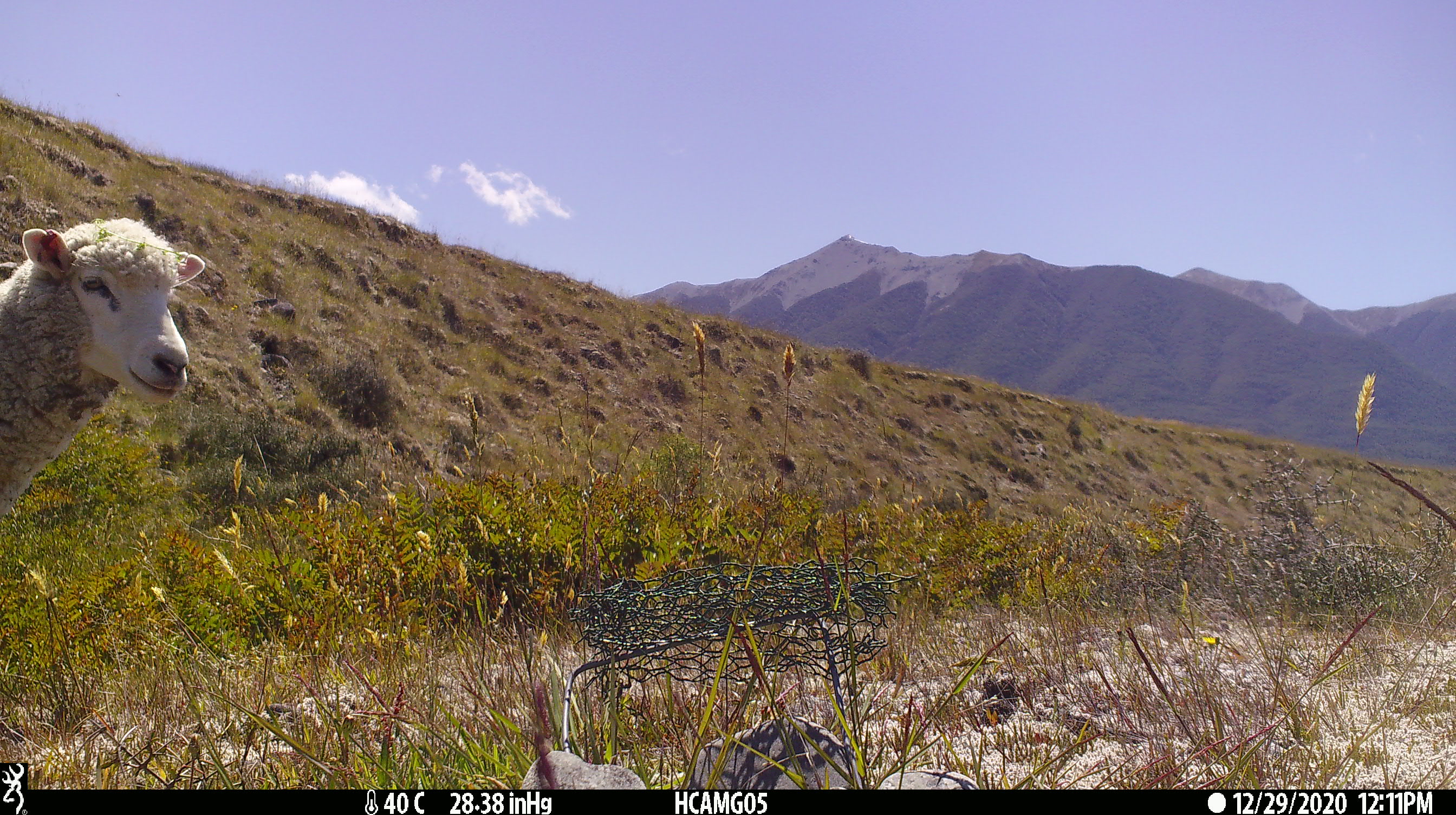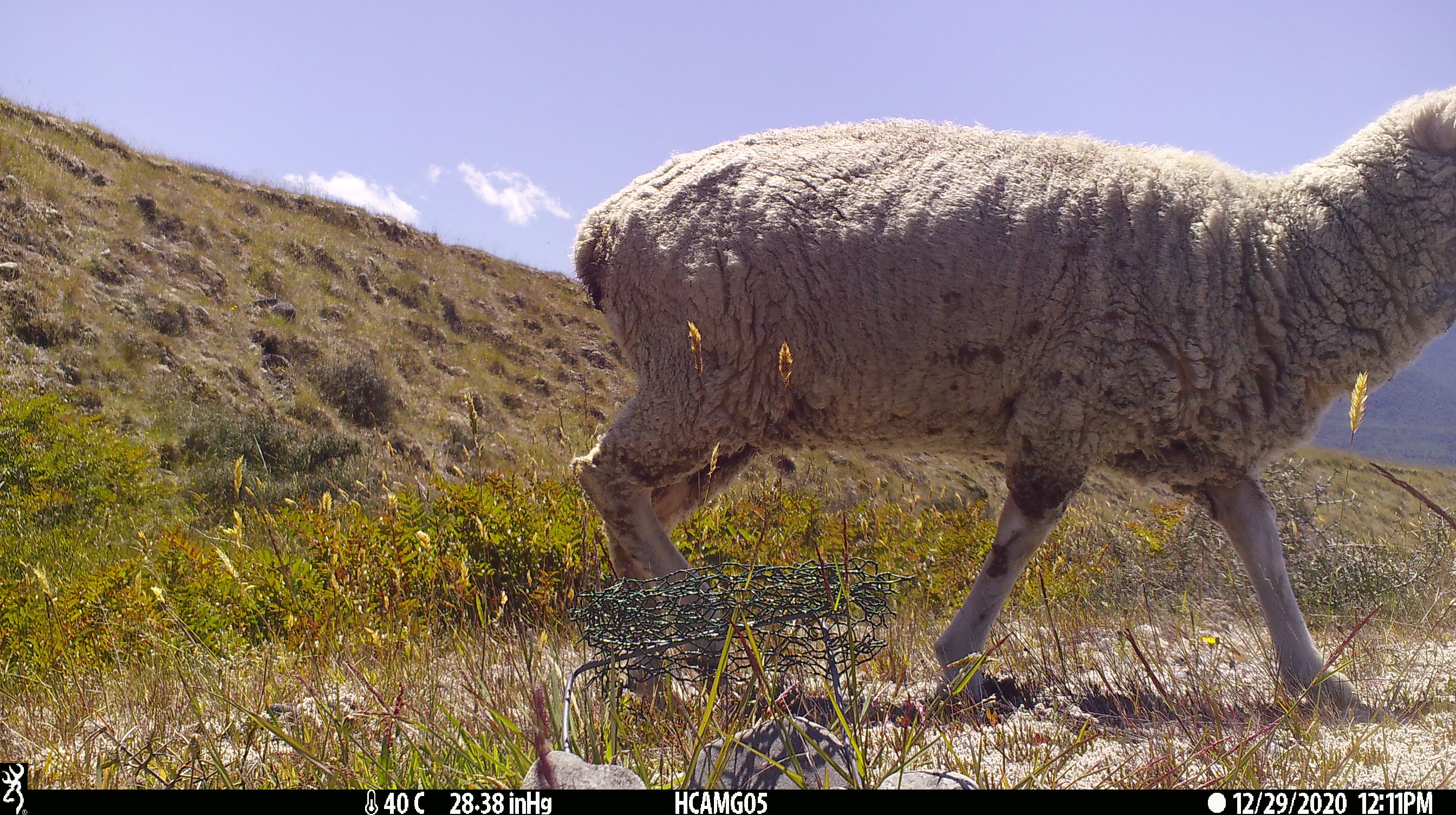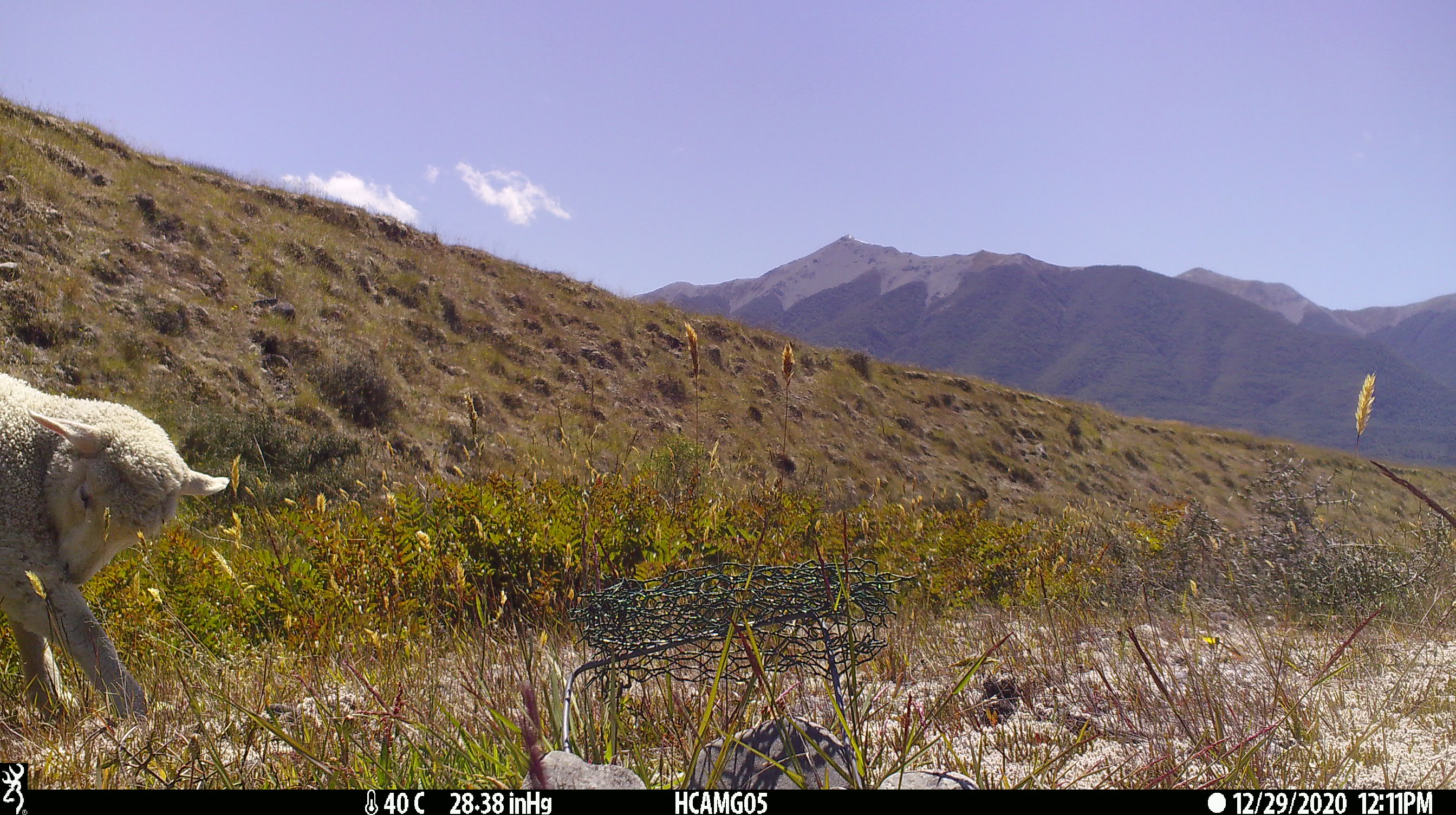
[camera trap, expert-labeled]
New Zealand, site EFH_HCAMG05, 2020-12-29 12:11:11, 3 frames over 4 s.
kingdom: Animalia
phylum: Chordata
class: Mammalia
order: Artiodactyla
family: Bovidae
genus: Ovis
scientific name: Ovis aries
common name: domestic sheep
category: sheep